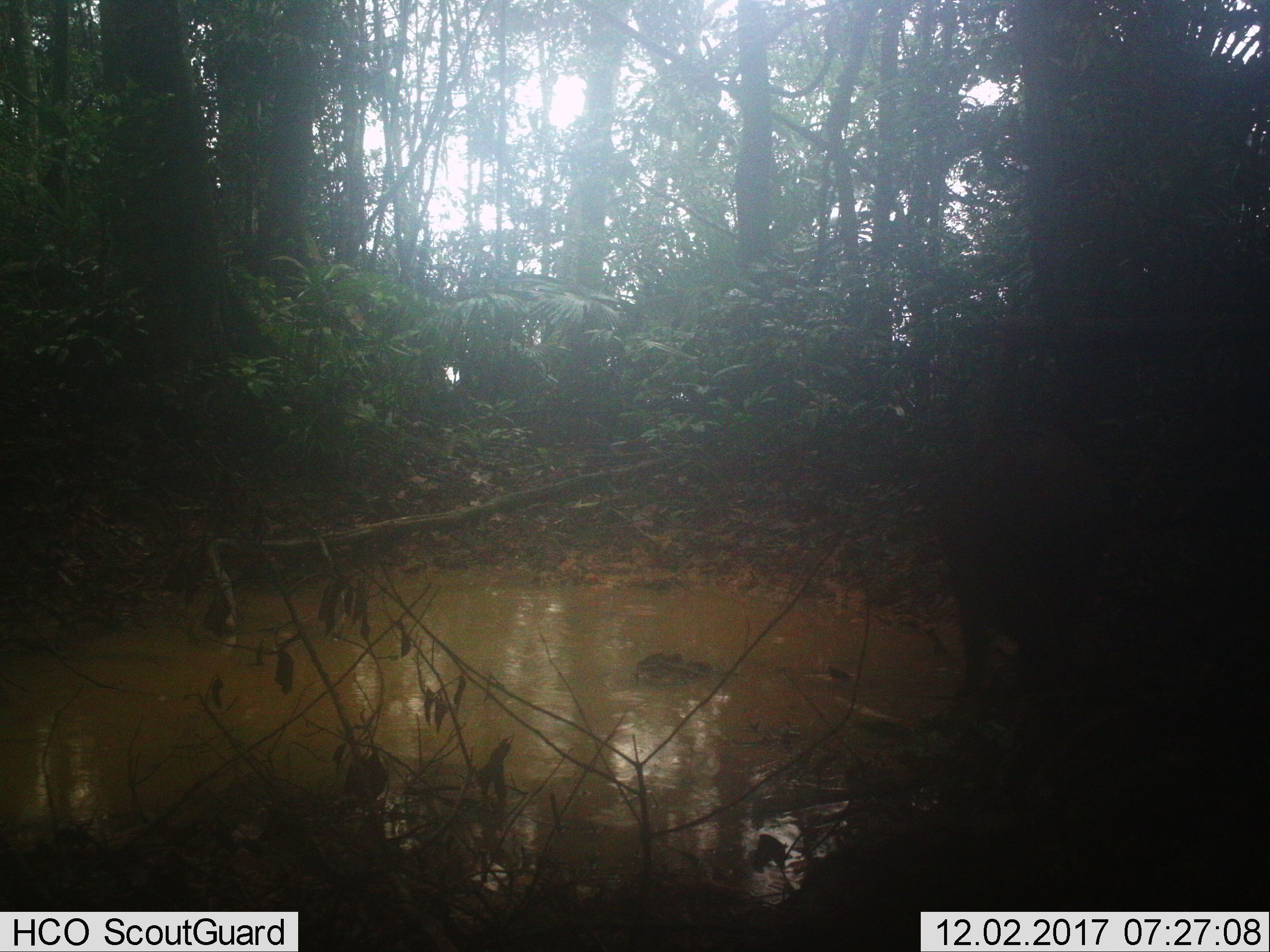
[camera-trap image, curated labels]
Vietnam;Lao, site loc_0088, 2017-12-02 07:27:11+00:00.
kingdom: Animalia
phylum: Chordata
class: Mammalia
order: Artiodactyla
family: Suidae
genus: Sus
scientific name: Sus scrofa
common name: eurasian wild pig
Eurasian wild pig (Sus scrofa). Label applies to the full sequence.